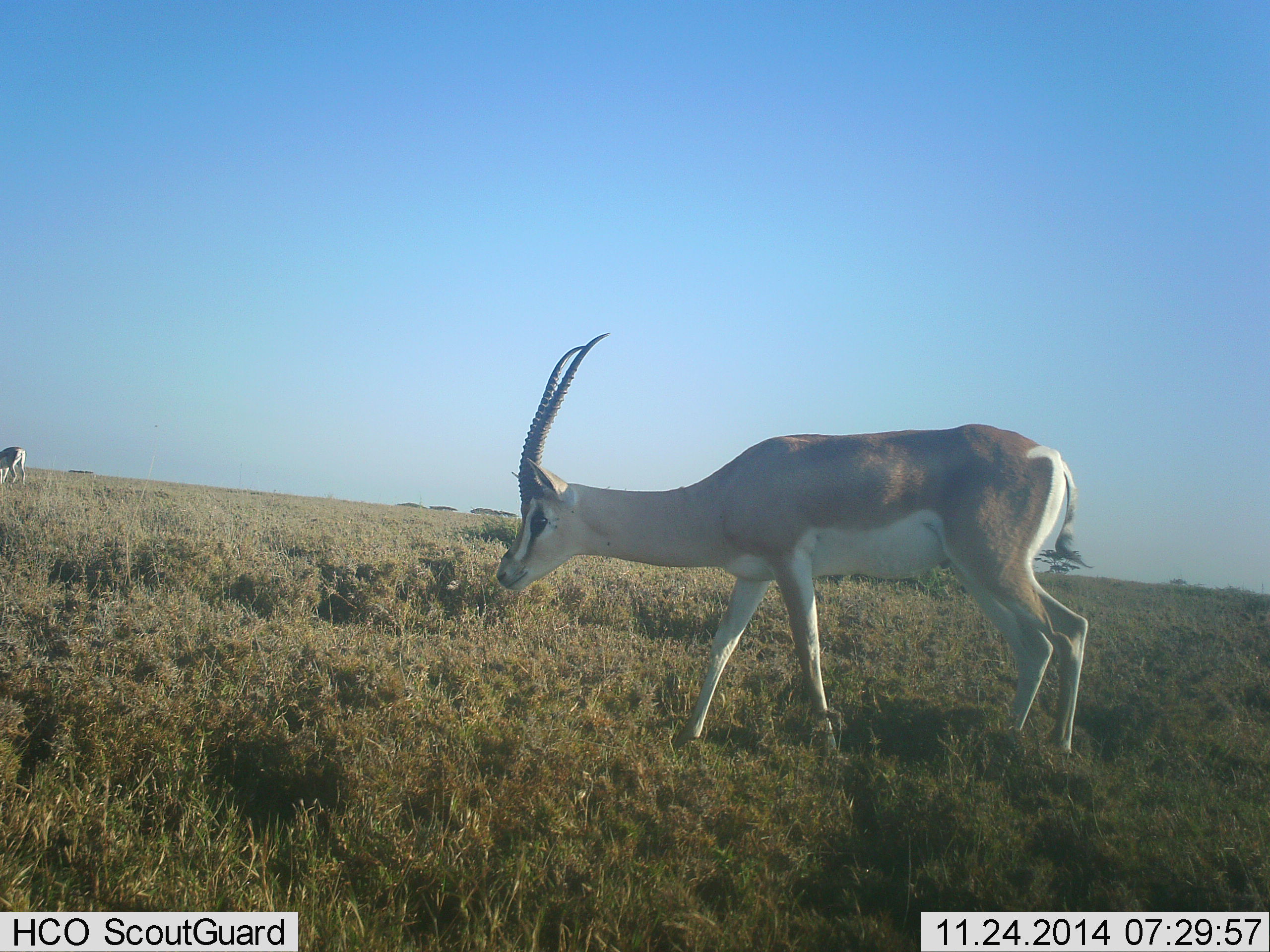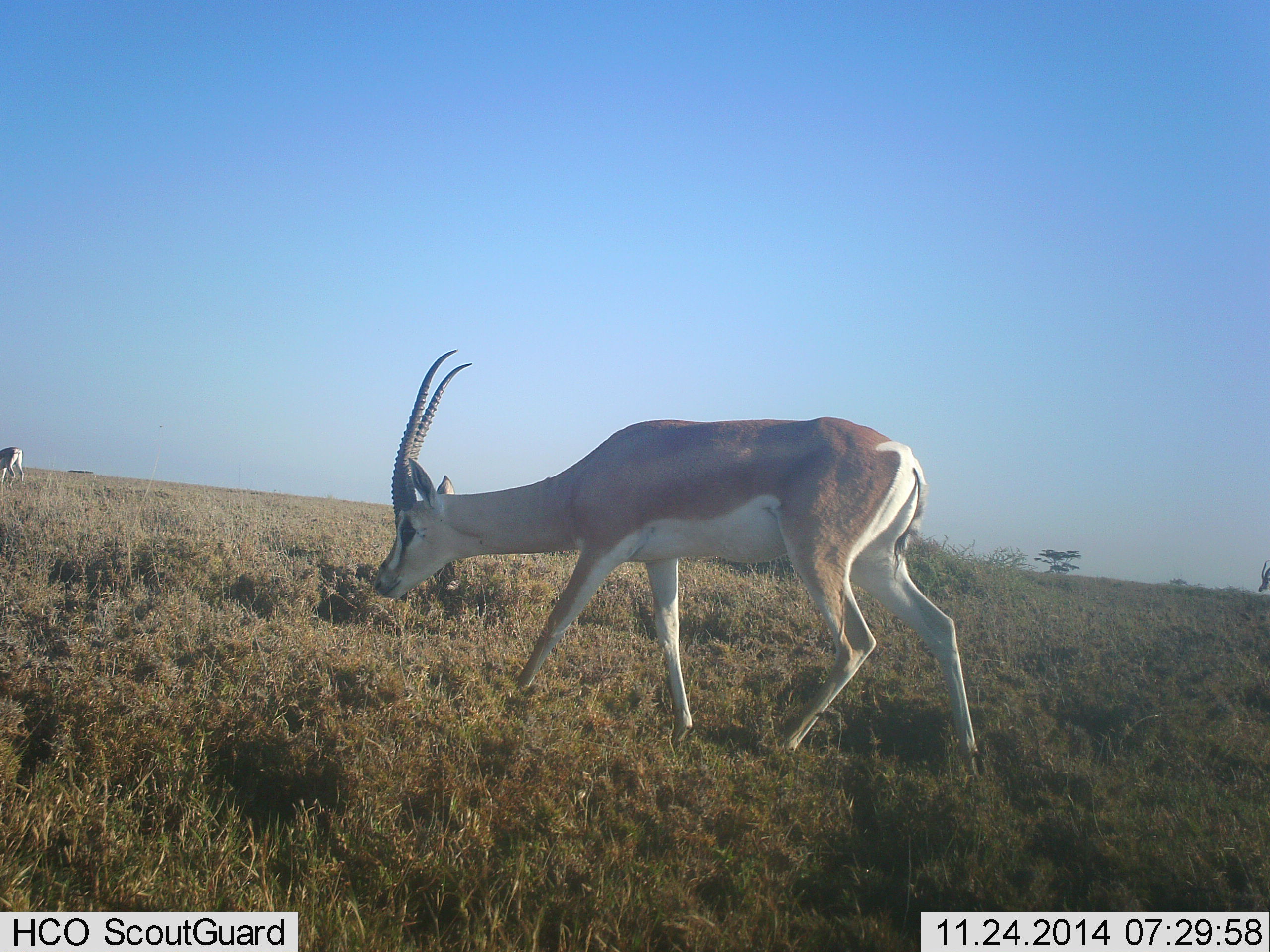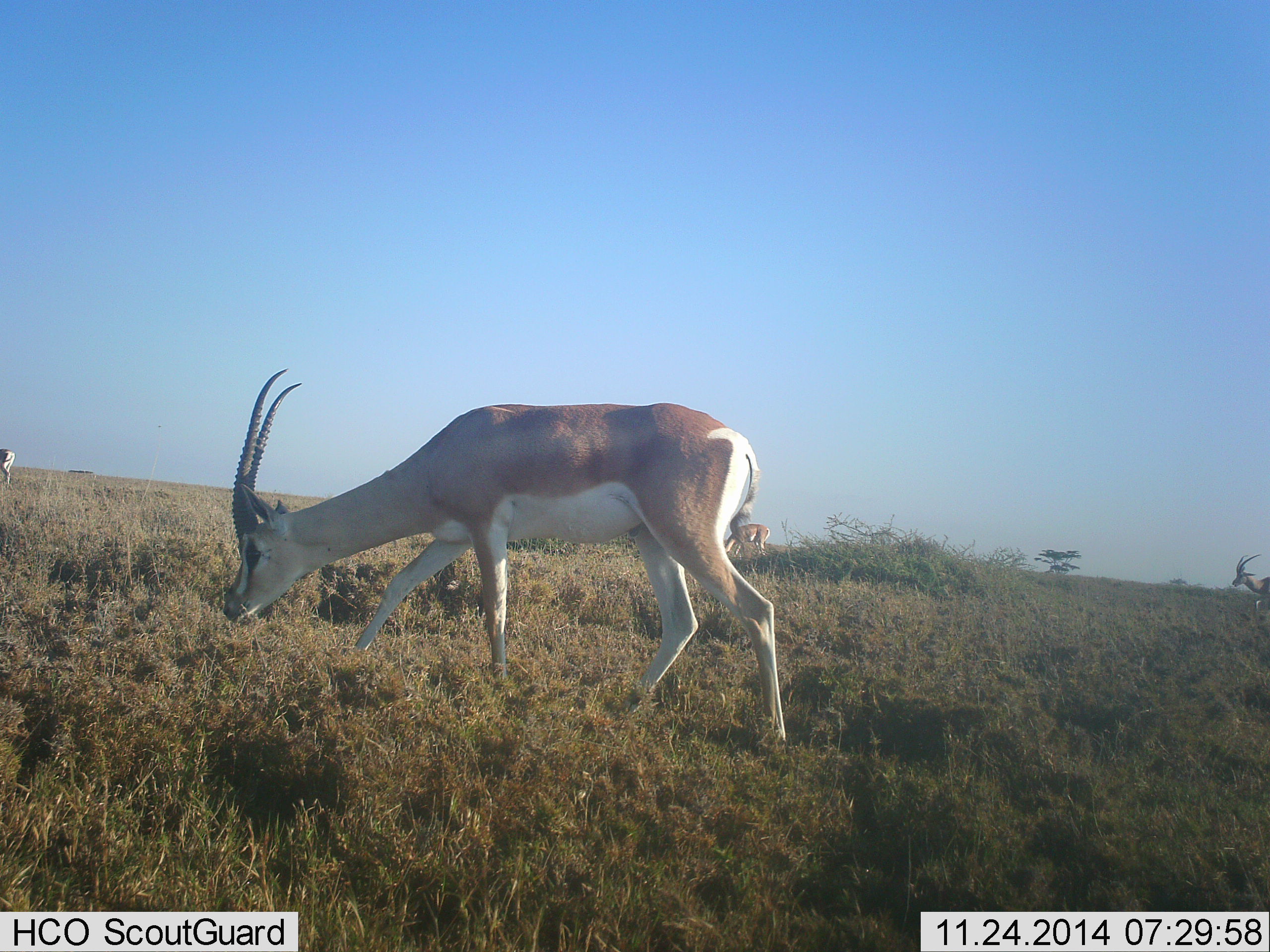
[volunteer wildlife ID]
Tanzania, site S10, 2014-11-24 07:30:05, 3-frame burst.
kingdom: Animalia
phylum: Chordata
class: Mammalia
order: Artiodactyla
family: Bovidae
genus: Nanger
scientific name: Nanger granti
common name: grant's gazelle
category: gazellegrants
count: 3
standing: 0%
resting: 0%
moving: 70%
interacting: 0%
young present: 0%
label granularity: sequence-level